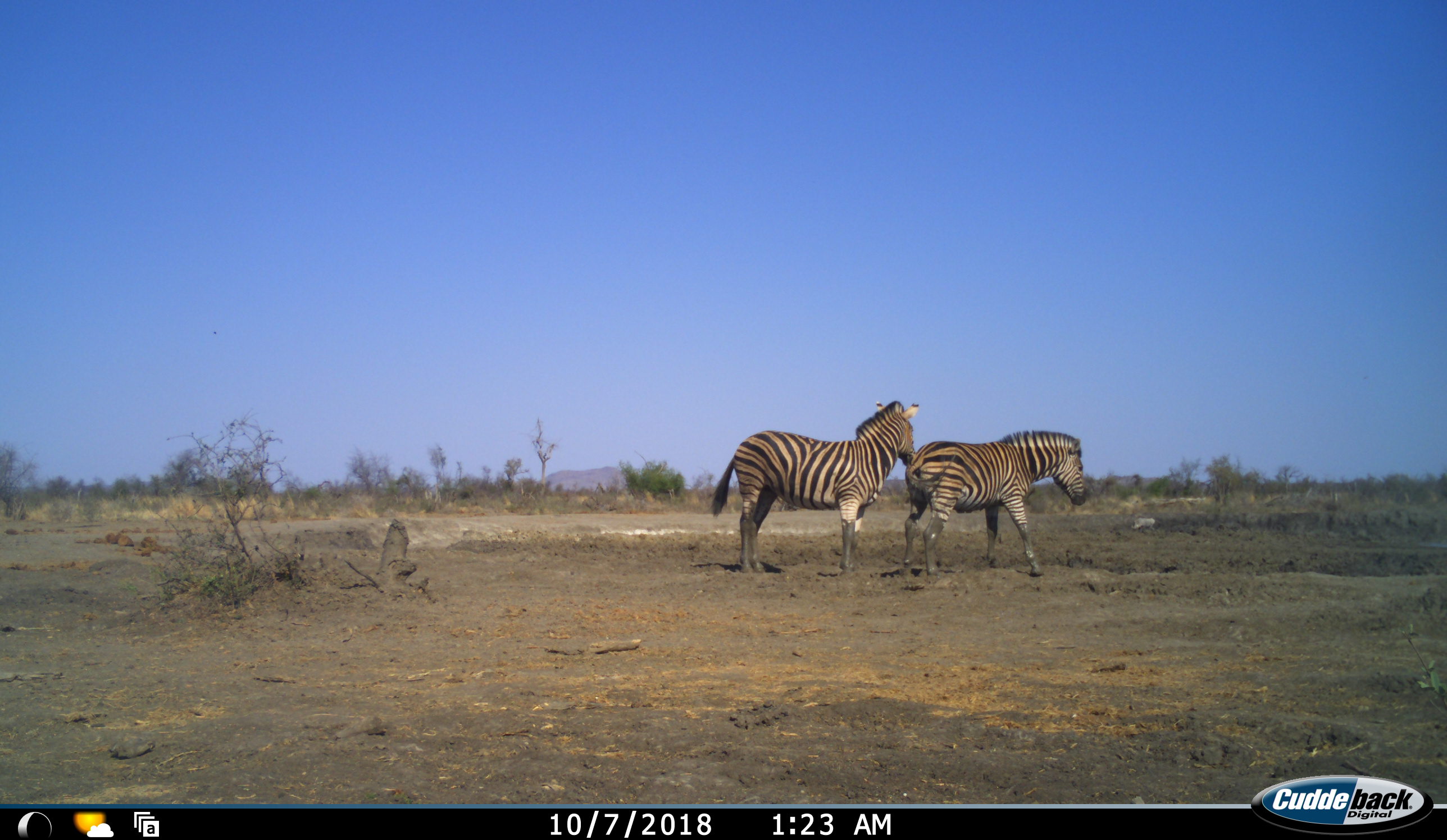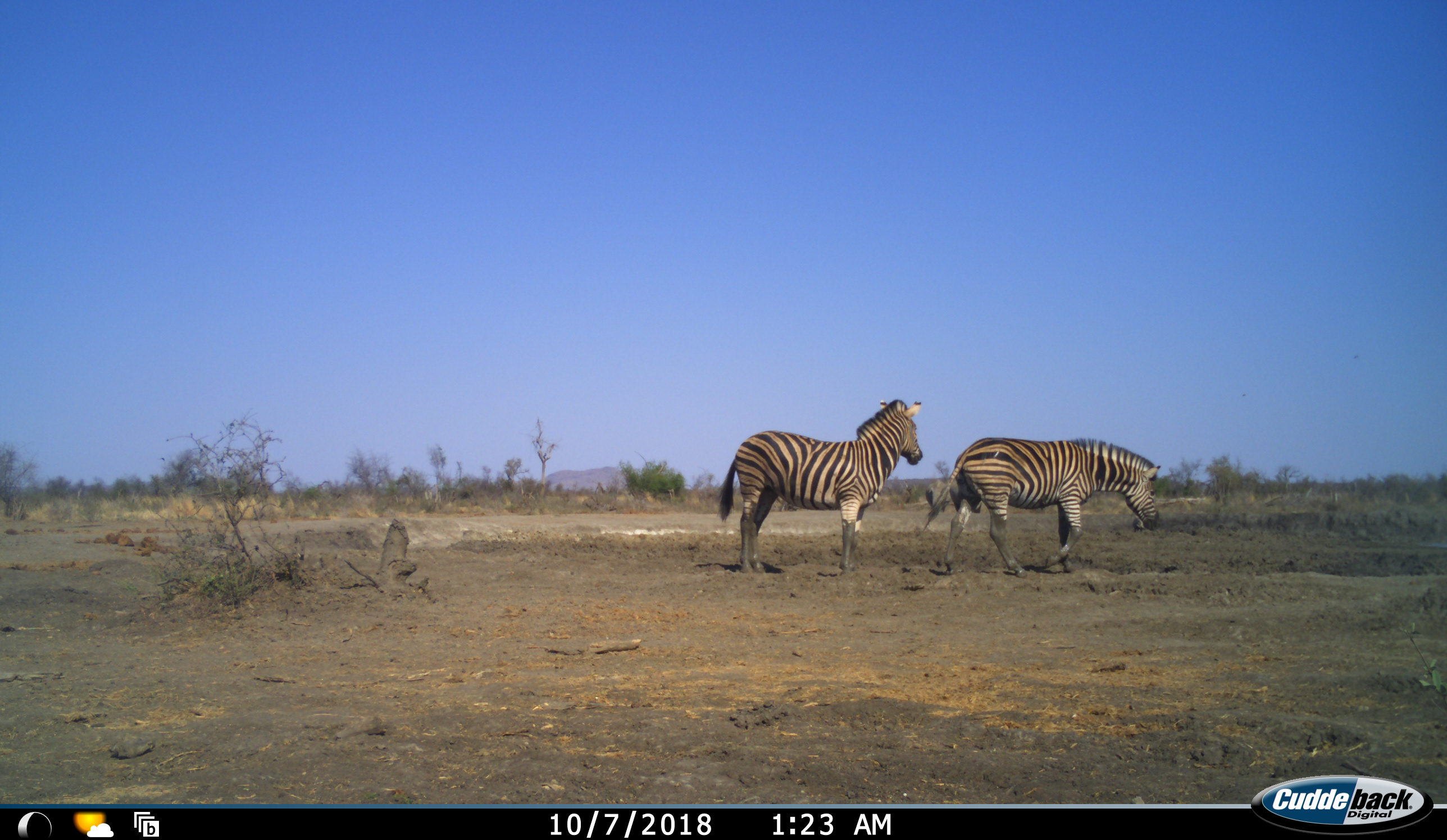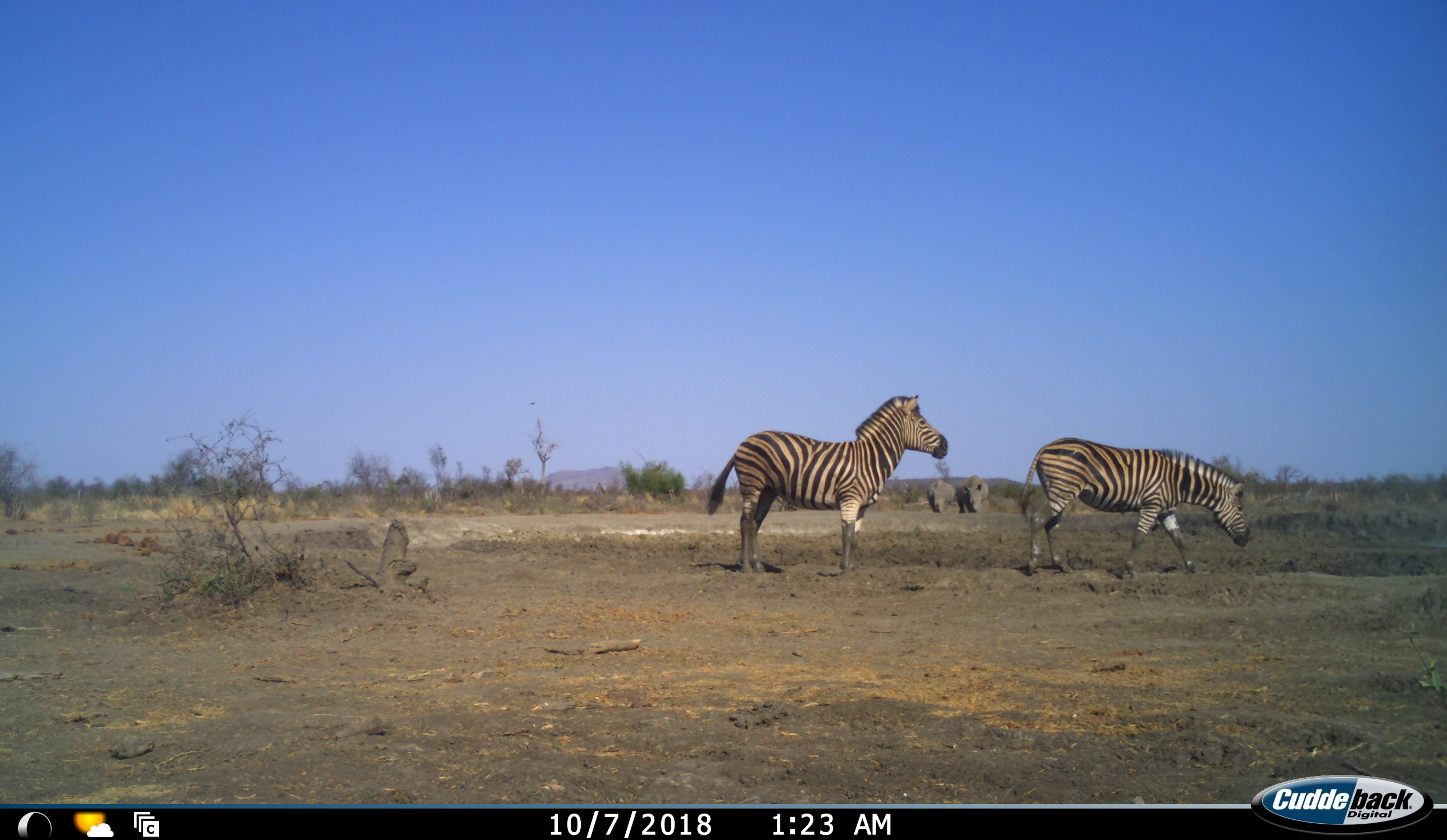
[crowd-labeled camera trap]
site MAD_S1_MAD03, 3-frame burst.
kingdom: Animalia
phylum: Chordata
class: Mammalia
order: Perissodactyla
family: Rhinocerotidae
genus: Ceratotherium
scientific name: Ceratotherium simum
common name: white rhinoceros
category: rhinoceroswhite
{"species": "rhinoceroswhite (white rhinoceros) (Ceratotherium simum)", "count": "2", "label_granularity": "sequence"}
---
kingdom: Animalia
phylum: Chordata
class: Mammalia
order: Perissodactyla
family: Equidae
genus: Equus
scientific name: Equus quagga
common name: plains zebra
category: zebraplains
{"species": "zebraplains (plains zebra) (Equus quagga)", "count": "2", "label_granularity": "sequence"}